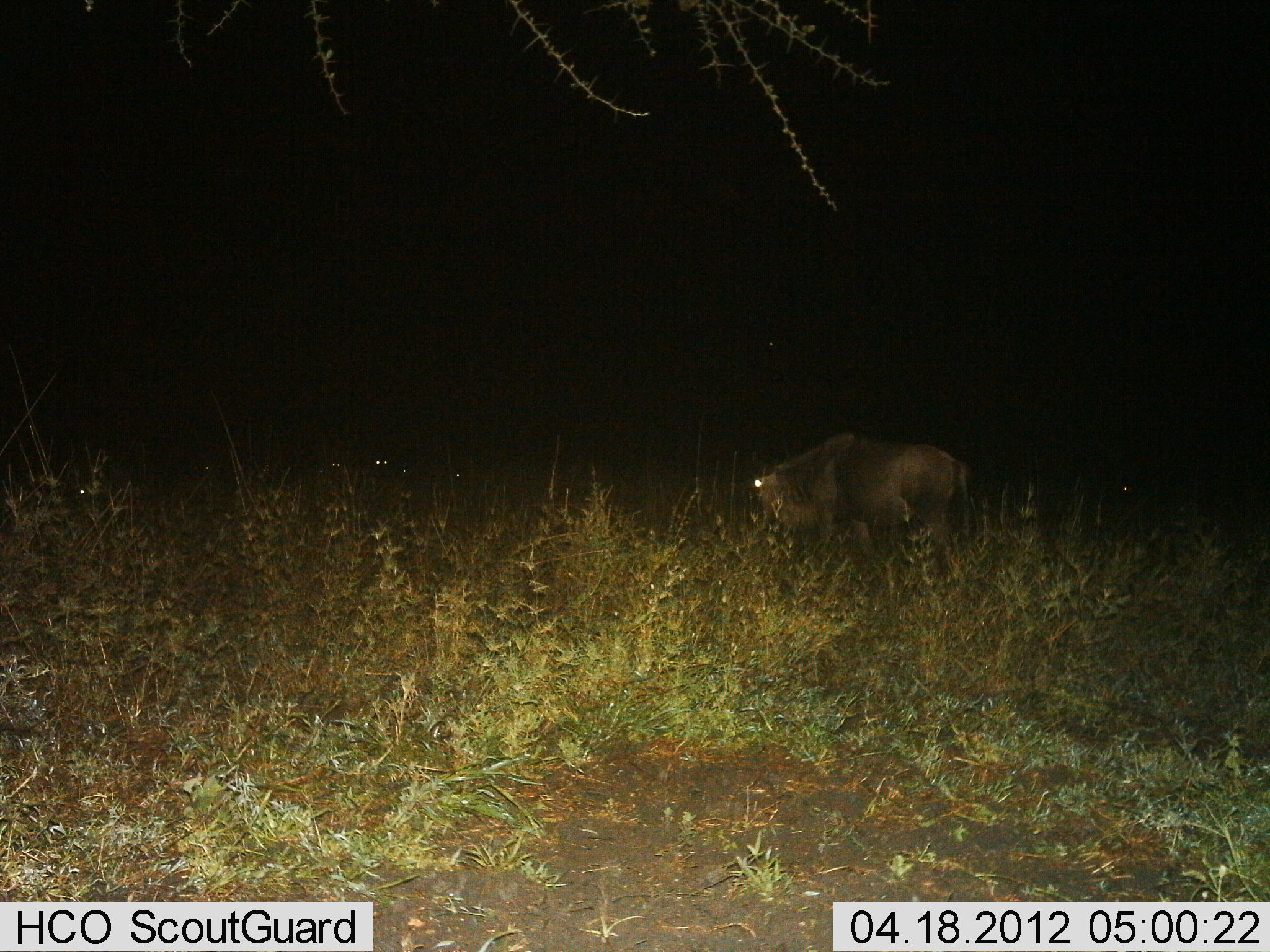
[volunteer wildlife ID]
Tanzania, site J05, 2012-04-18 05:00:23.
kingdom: Animalia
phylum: Chordata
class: Mammalia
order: Artiodactyla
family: Bovidae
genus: Connochaetes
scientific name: Connochaetes taurinus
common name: blue wildebeest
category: wildebeest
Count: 1.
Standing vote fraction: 57%.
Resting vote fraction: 21%.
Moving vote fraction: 7%.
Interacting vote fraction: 0%.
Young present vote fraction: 0%.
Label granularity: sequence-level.